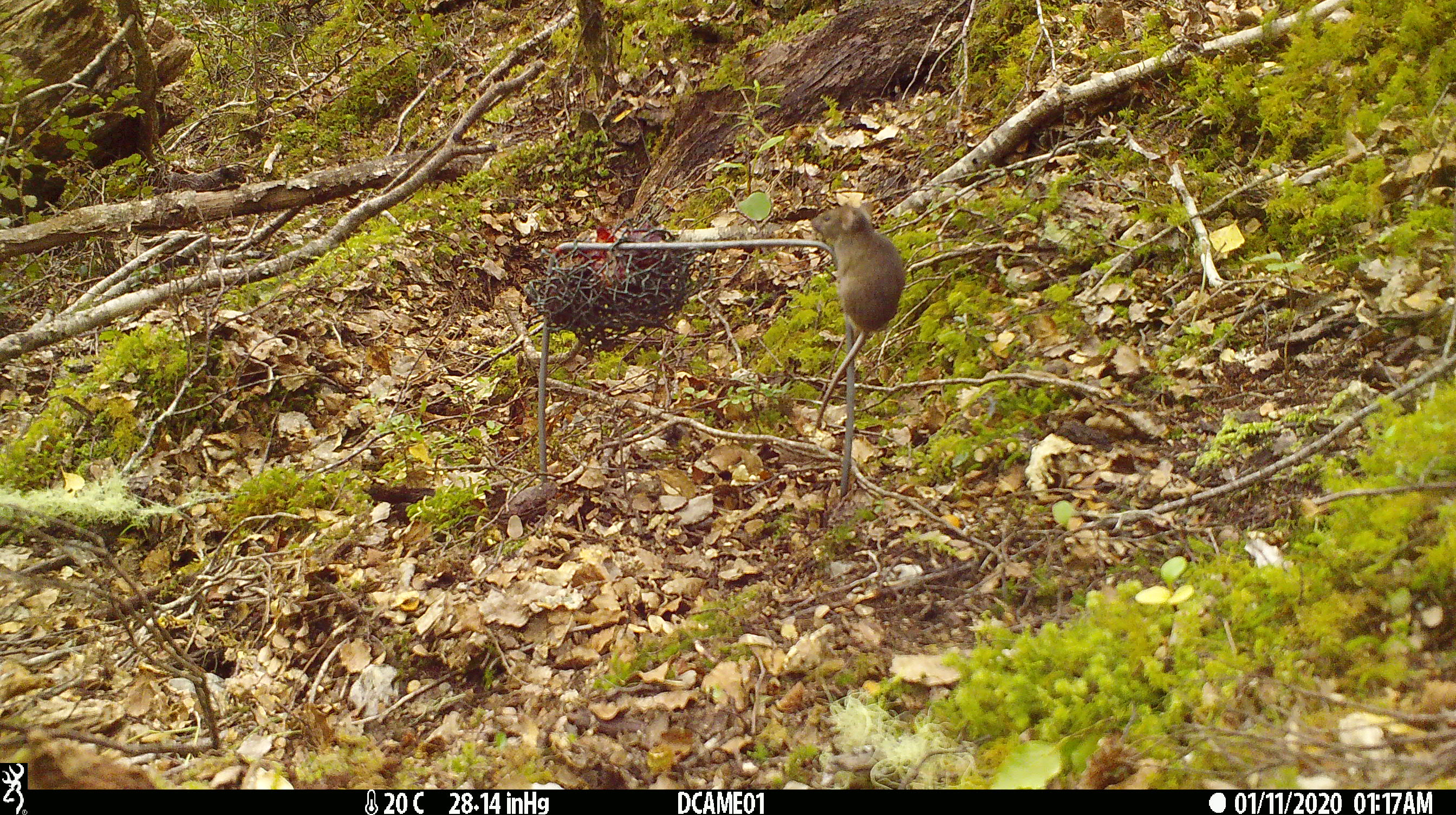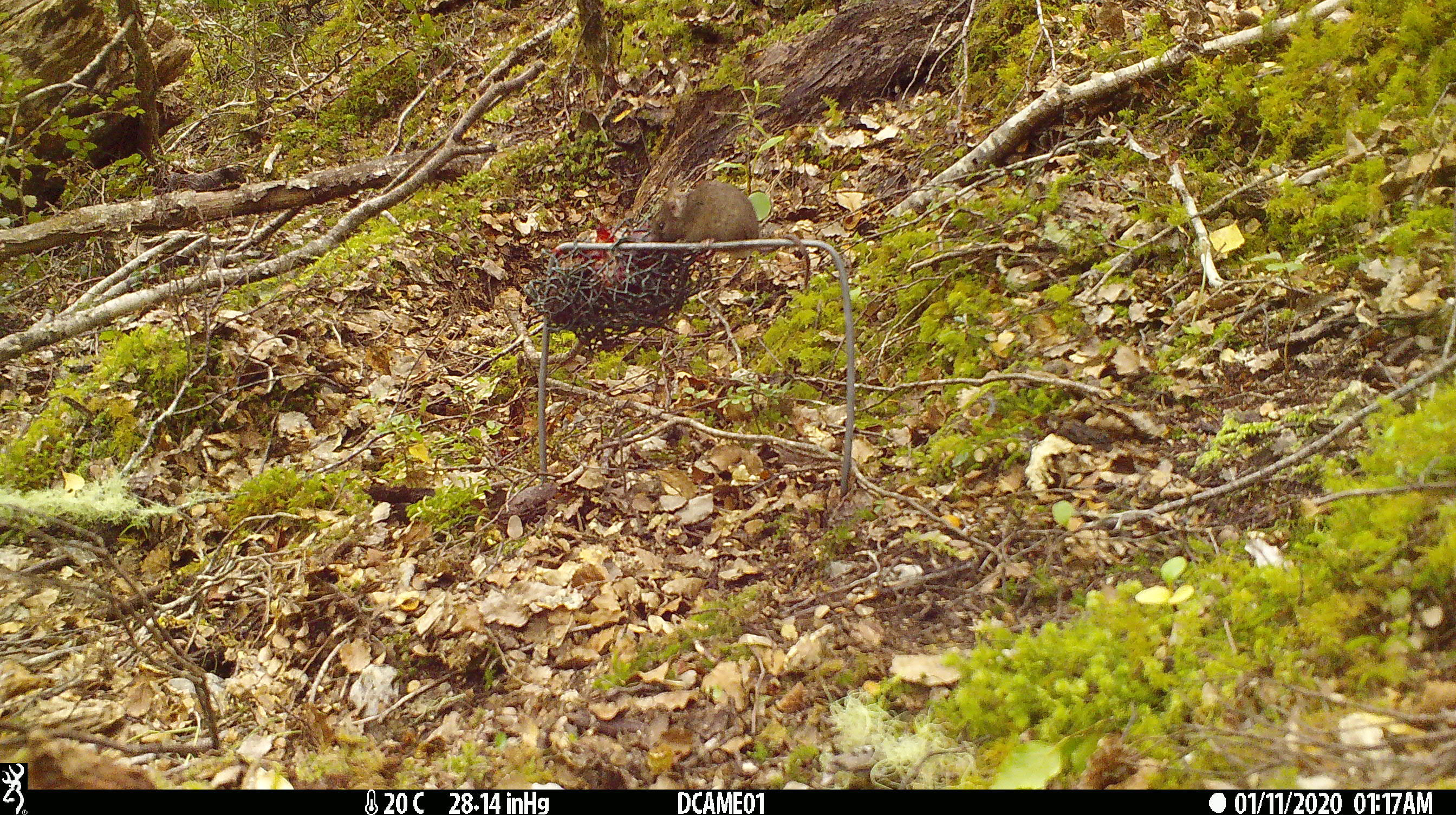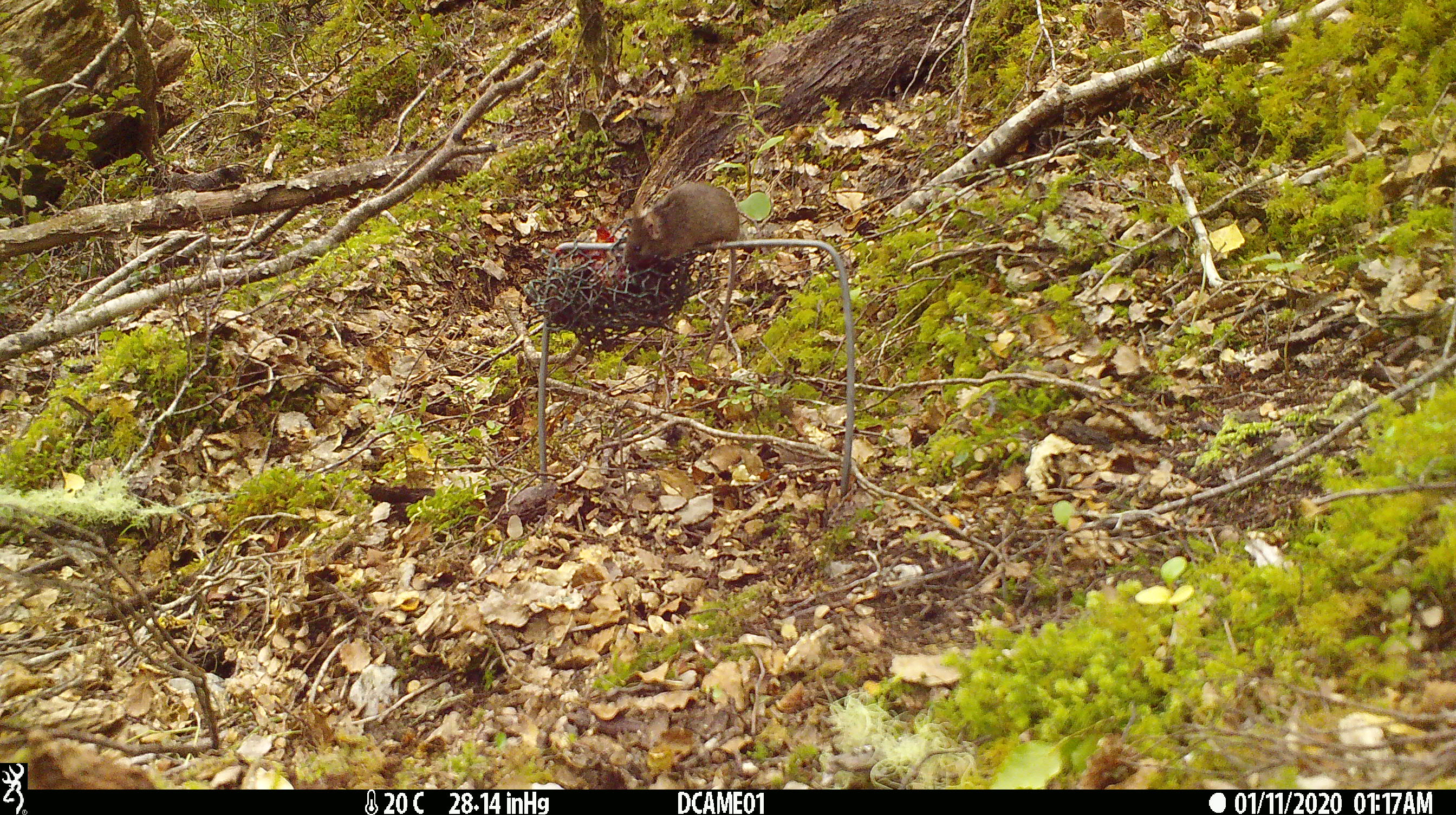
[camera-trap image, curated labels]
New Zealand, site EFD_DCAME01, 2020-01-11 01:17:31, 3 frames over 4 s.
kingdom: Animalia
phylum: Chordata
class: Mammalia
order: Rodentia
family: Muridae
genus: Mus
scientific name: Mus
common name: mouse